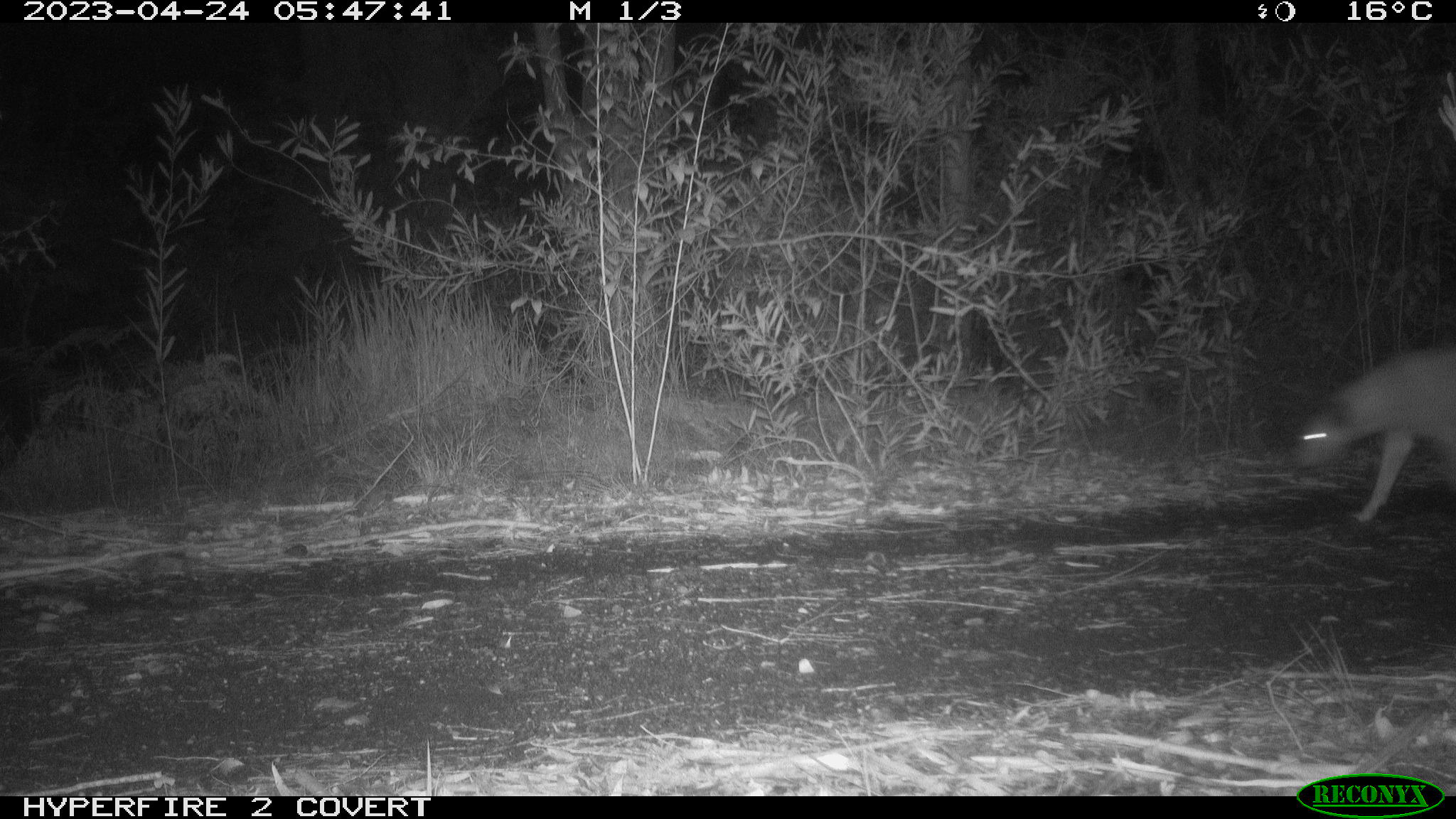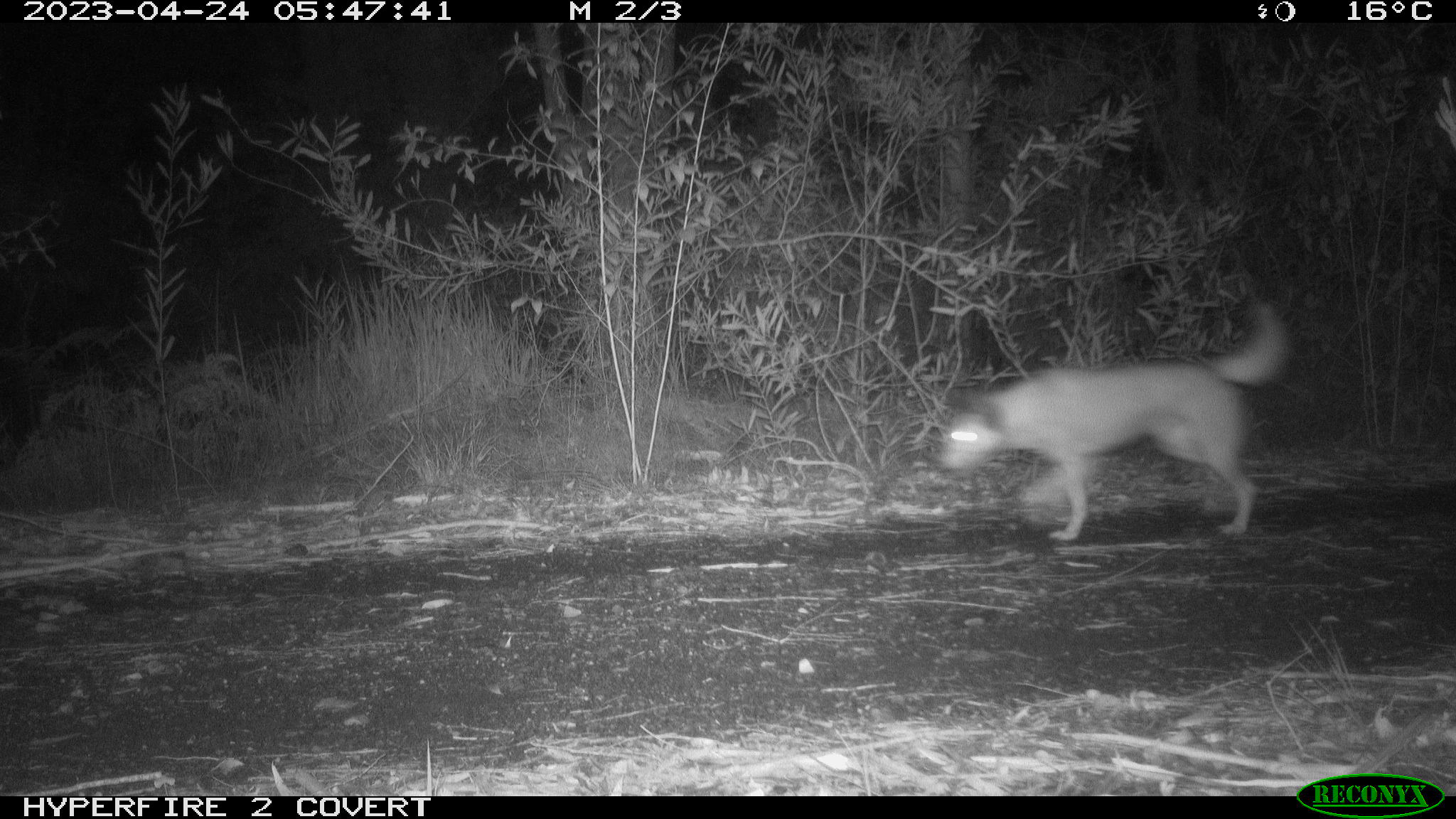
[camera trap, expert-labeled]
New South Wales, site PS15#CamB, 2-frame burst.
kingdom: Animalia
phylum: Chordata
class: Mammalia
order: Carnivora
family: Canidae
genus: Canis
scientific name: Canis familiaris dingo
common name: dingo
Dingo (Canis familiaris dingo).